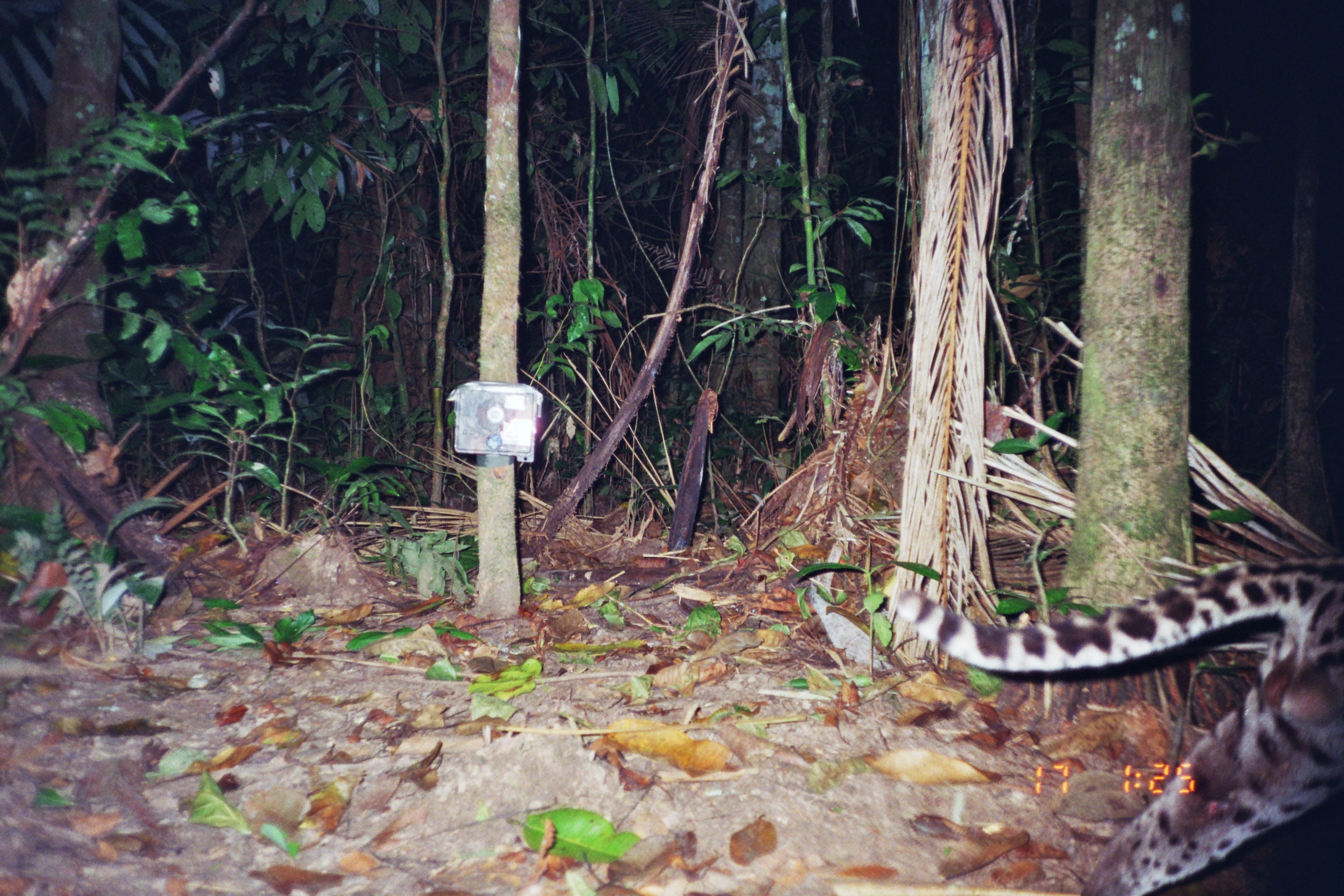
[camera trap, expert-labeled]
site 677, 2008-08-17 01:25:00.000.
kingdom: Animalia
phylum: Chordata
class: Mammalia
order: Carnivora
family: Felidae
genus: Leopardus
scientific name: Leopardus pardalis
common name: ocelot